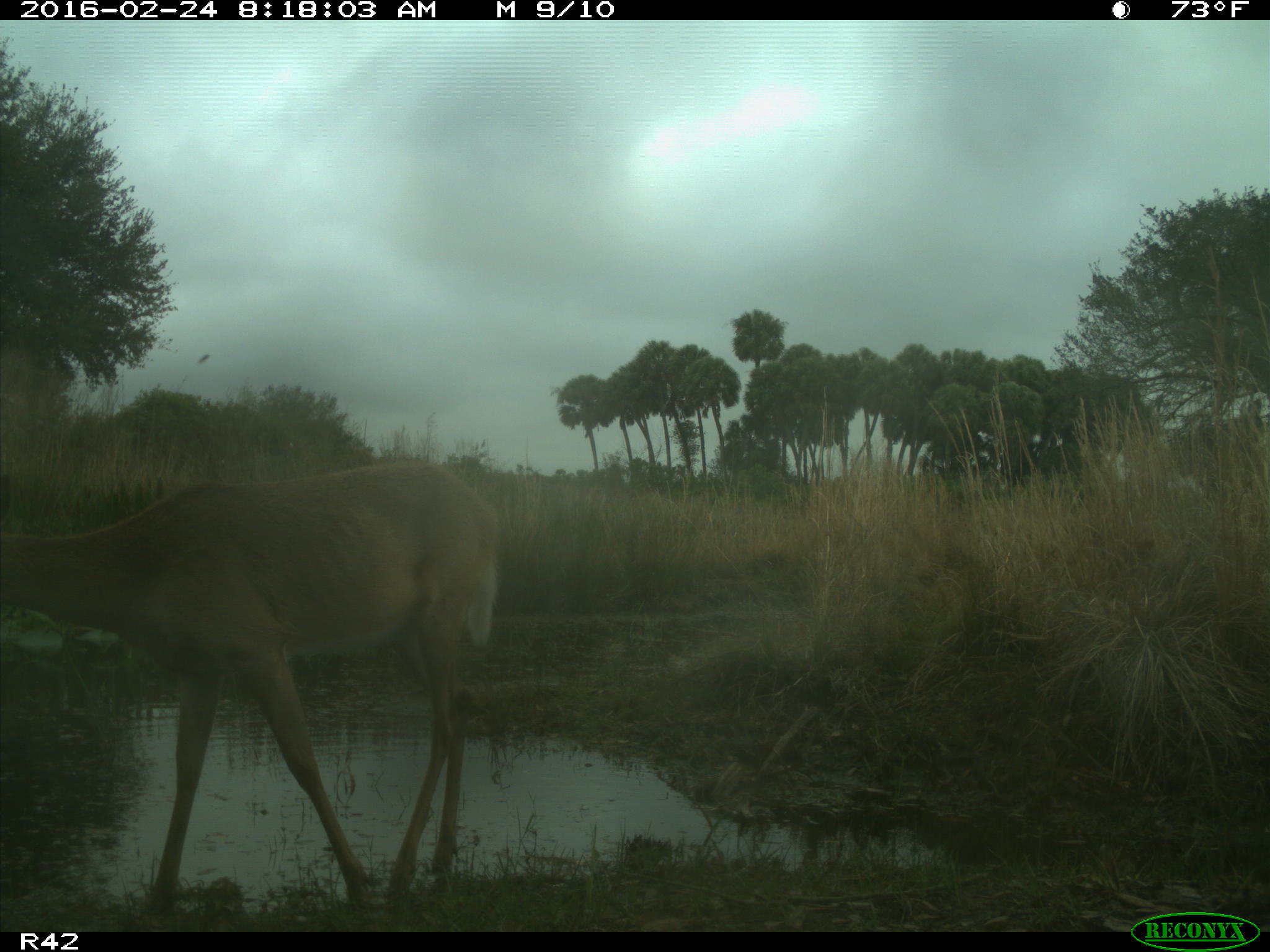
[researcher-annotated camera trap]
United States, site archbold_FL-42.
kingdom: Animalia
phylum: Chordata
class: Mammalia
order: Artiodactyla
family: Cervidae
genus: Odocoileus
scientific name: Odocoileus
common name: deer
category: unidentified deer